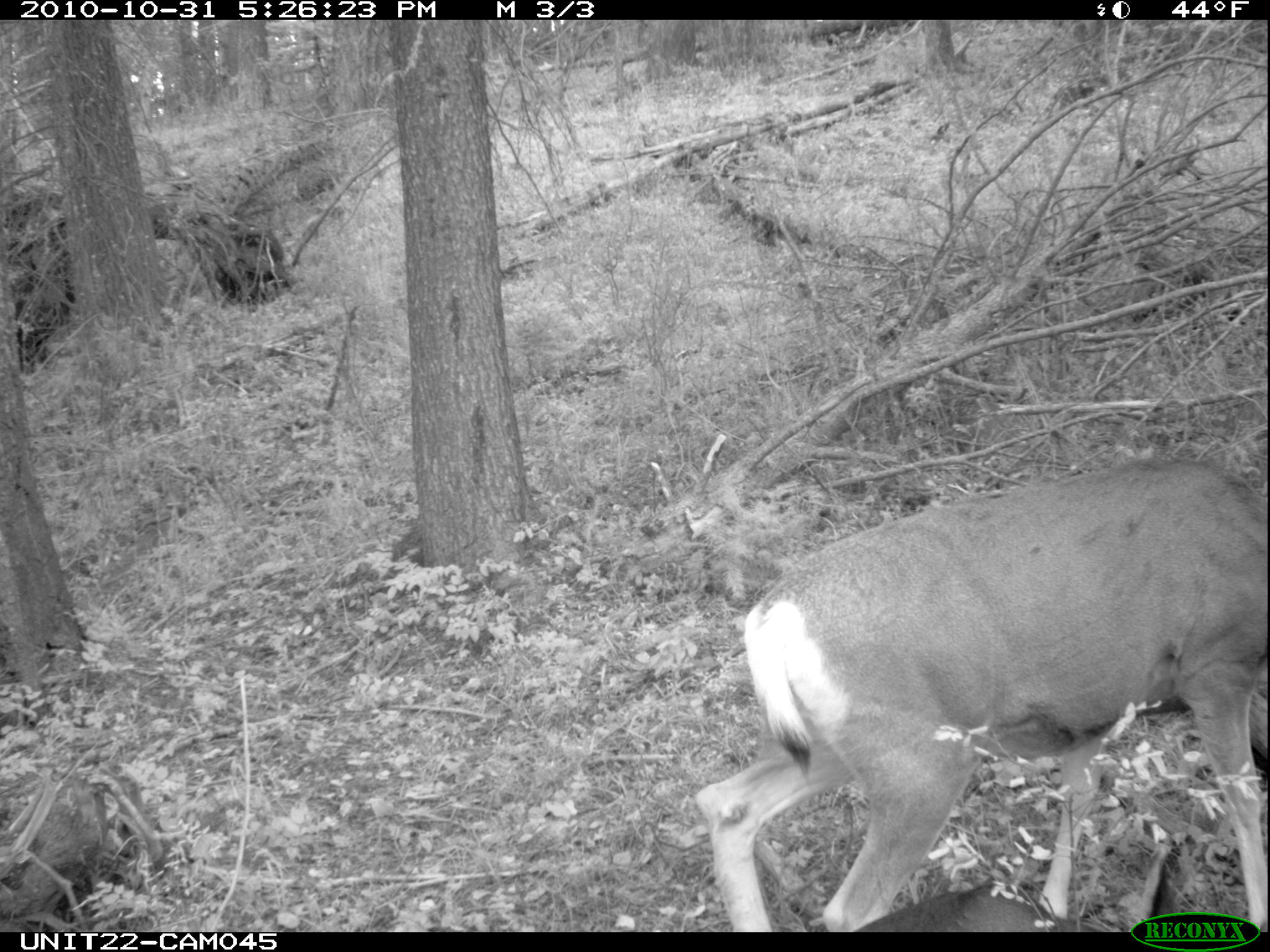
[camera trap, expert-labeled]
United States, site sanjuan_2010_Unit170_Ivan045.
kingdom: Animalia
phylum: Chordata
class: Mammalia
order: Artiodactyla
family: Cervidae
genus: Odocoileus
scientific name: Odocoileus hemionus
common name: mule deer